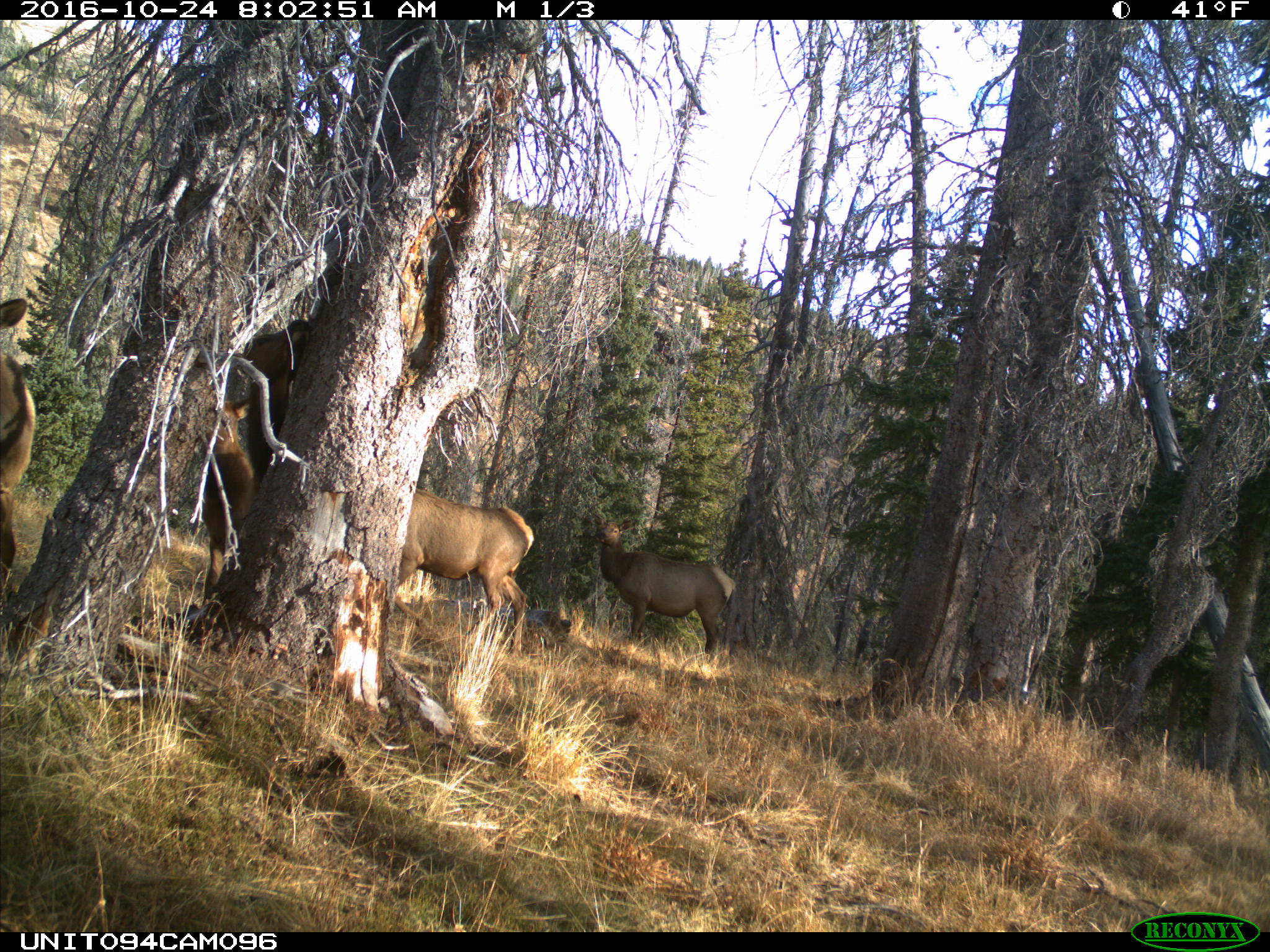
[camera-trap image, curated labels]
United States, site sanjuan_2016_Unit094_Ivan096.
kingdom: Animalia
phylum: Chordata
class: Mammalia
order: Artiodactyla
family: Cervidae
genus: Cervus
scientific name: Cervus elaphus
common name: red deer